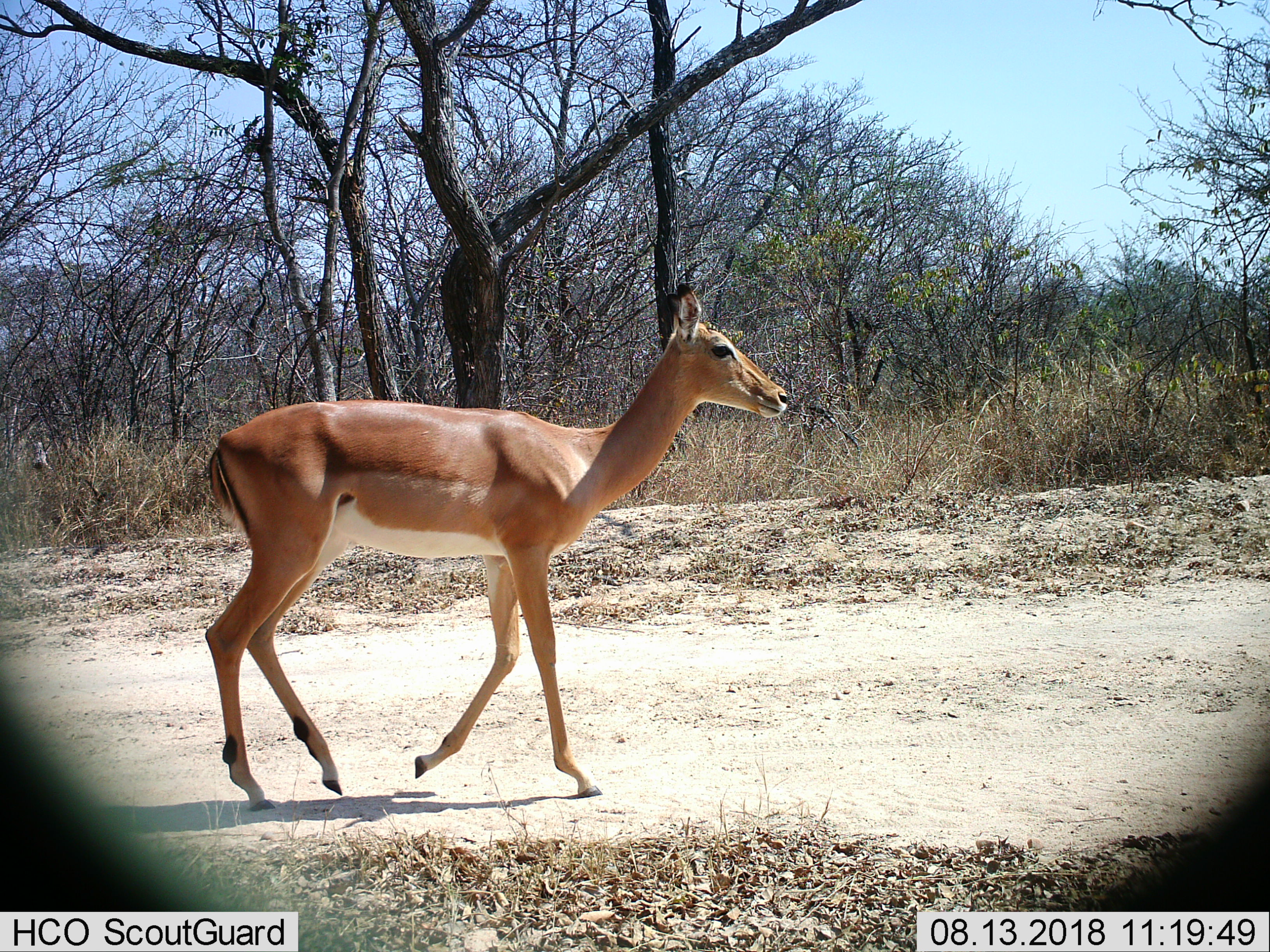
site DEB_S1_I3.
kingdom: Animalia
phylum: Chordata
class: Mammalia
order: Artiodactyla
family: Bovidae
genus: Aepyceros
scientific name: Aepyceros melampus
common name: impala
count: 1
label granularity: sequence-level